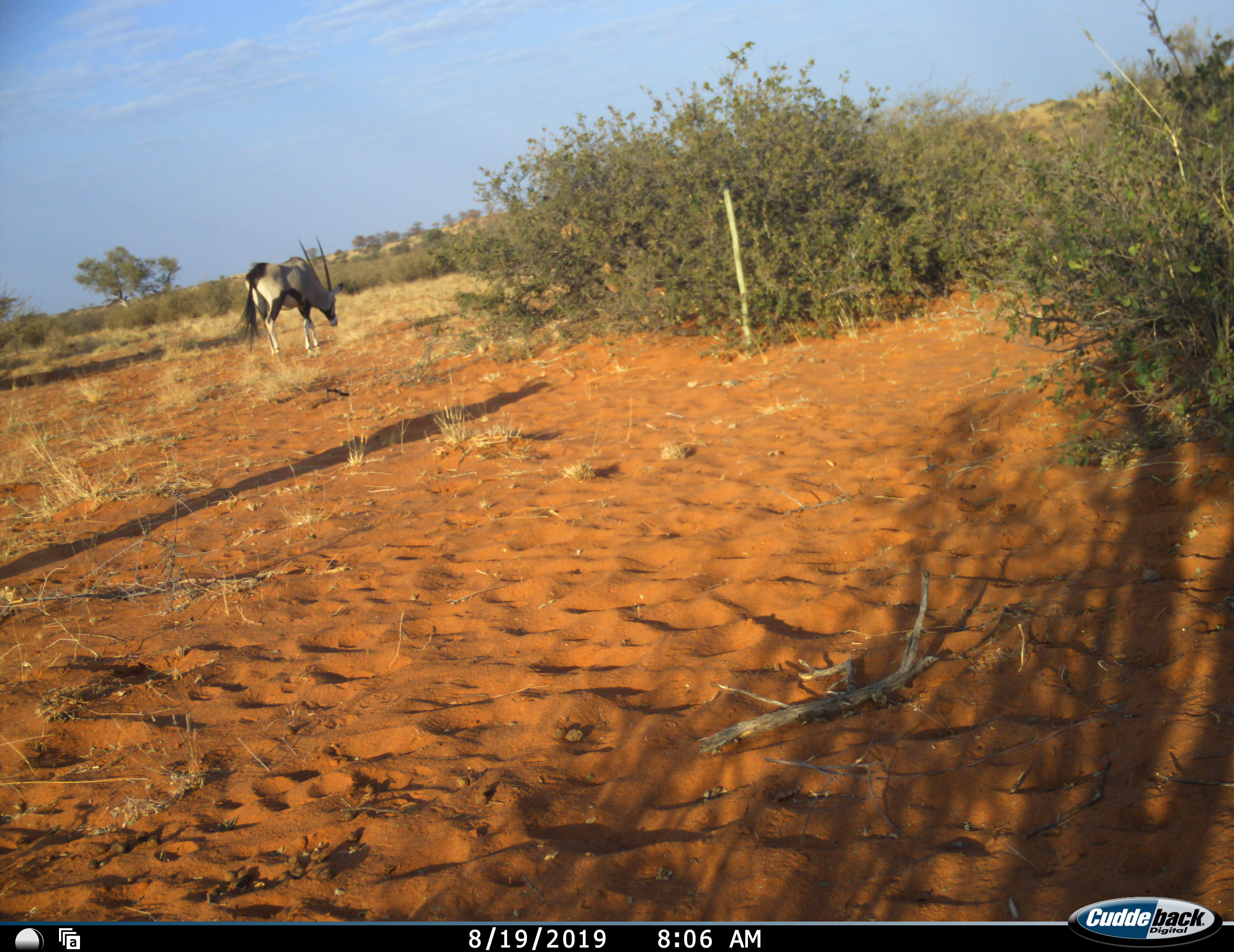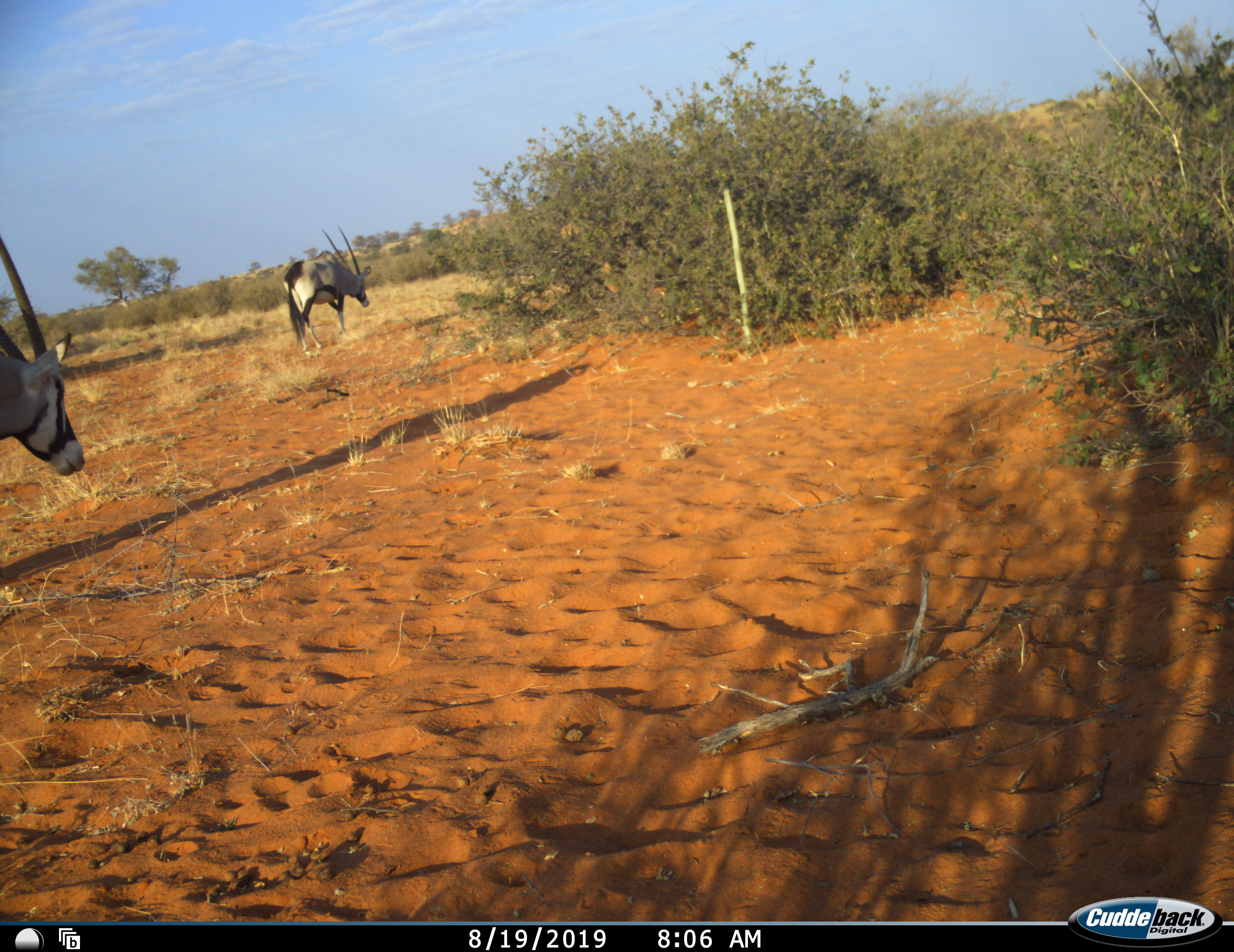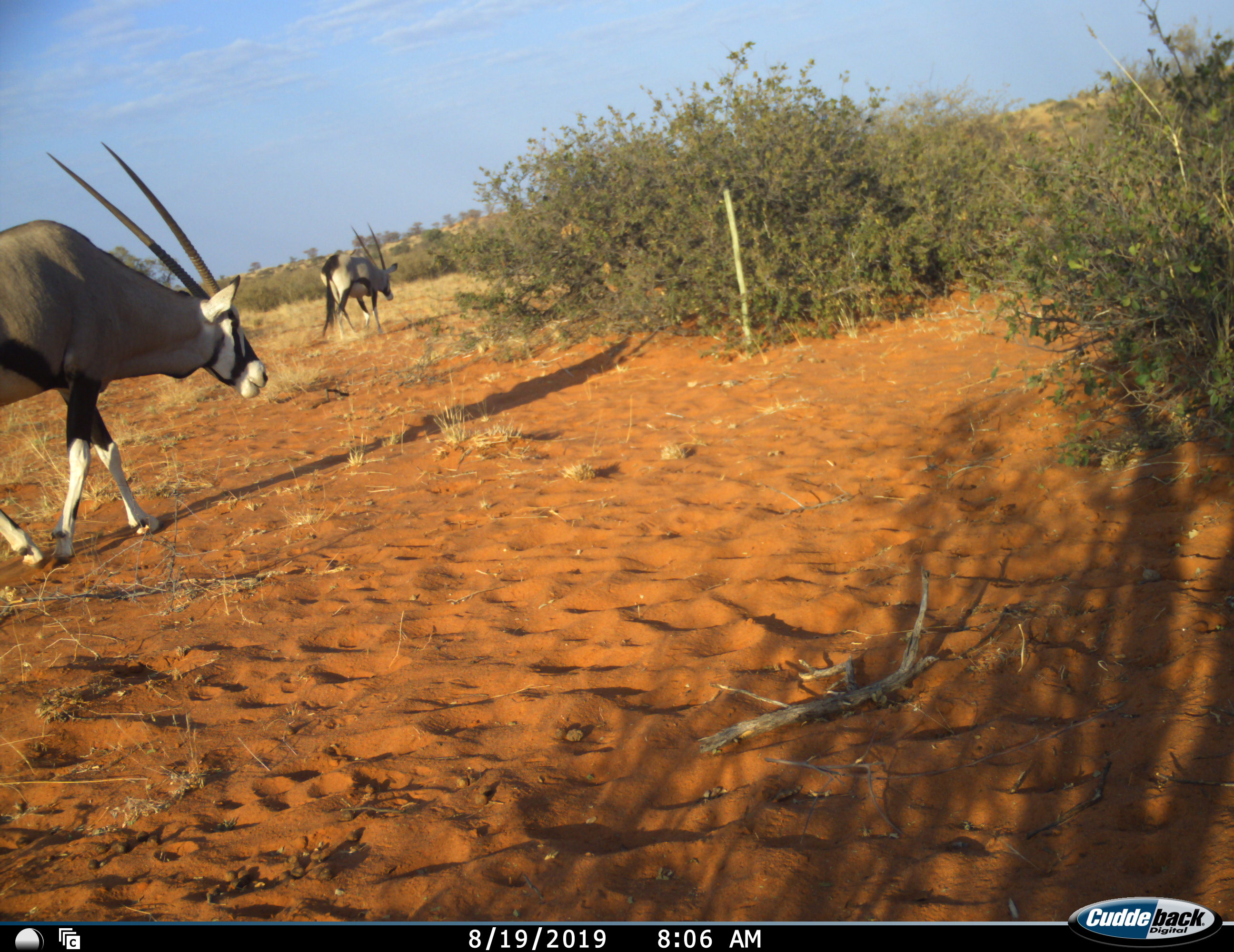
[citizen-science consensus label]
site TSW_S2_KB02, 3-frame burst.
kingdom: Animalia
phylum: Chordata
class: Mammalia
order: Artiodactyla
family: Bovidae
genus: Oryx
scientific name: Oryx gazella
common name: gemsbok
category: oryx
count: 2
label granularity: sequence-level